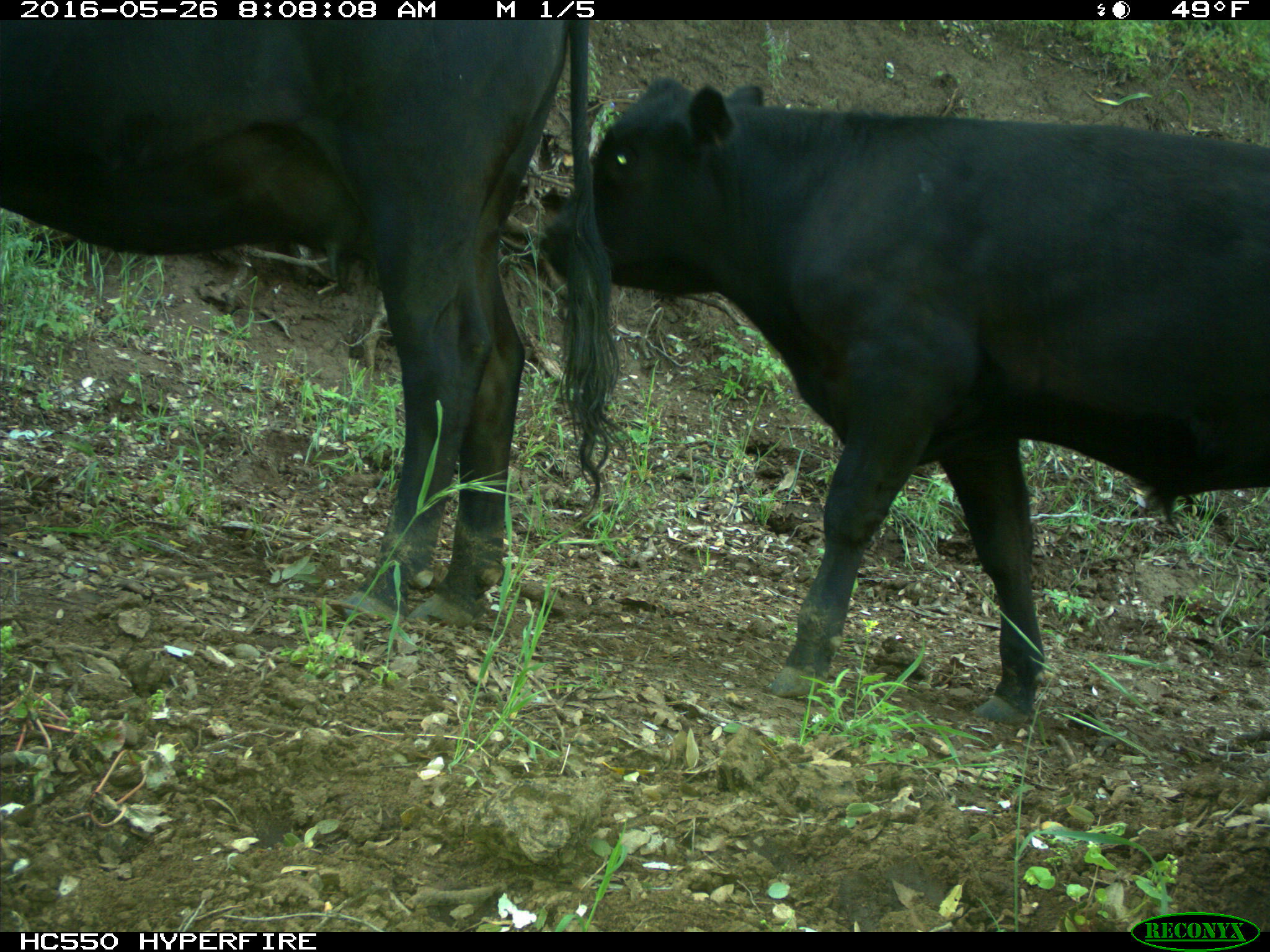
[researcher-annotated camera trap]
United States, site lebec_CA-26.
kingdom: Animalia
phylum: Chordata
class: Mammalia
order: Artiodactyla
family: Bovidae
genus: Bos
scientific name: Bos taurus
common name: domestic cow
Bos taurus (domestic cow).